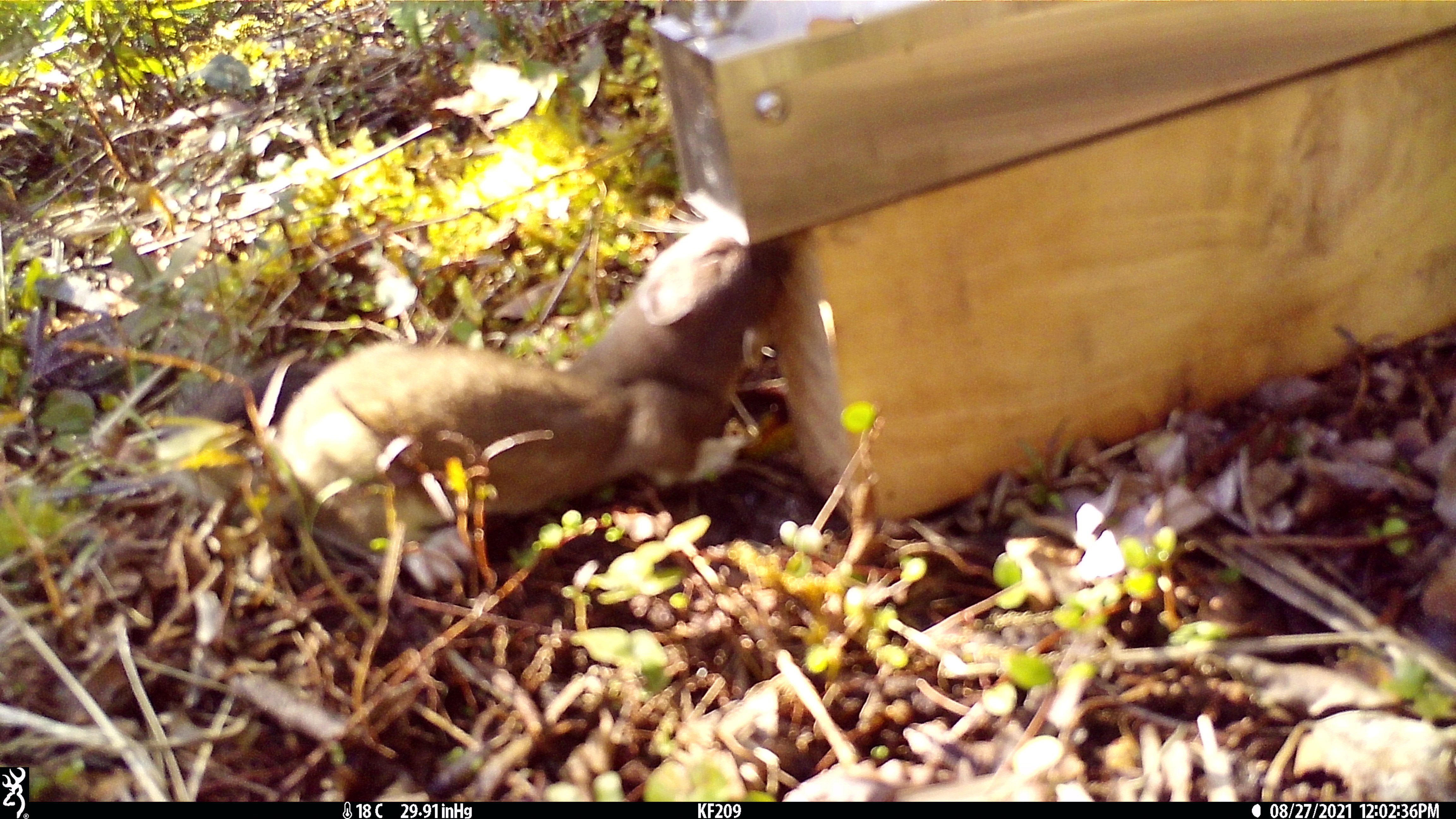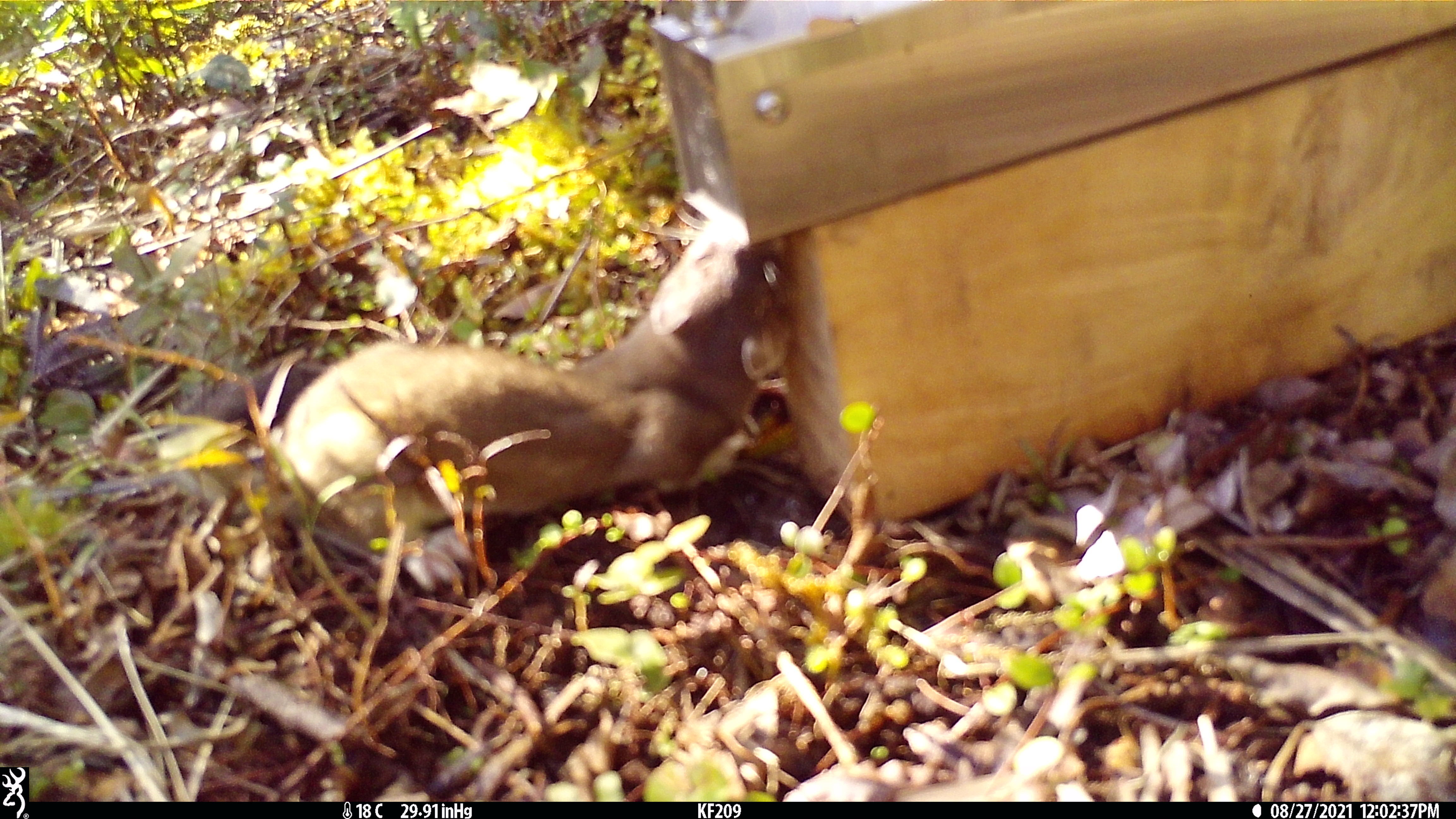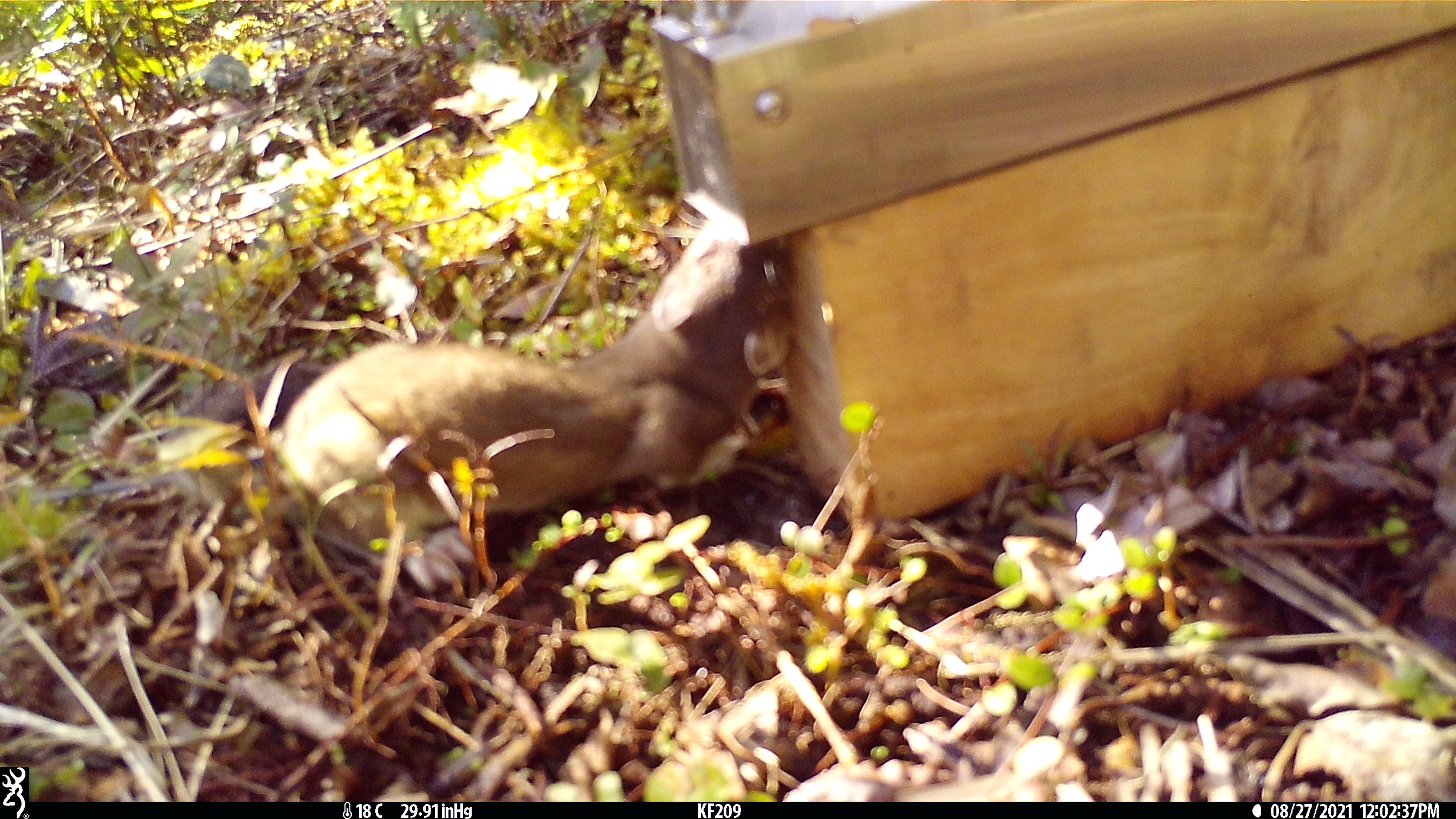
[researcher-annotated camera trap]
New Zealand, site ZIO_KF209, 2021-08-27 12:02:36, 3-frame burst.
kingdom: Animalia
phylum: Chordata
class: Mammalia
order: Carnivora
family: Mustelidae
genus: Mustela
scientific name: Mustela erminea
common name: stoat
Stoat (Mustela erminea).